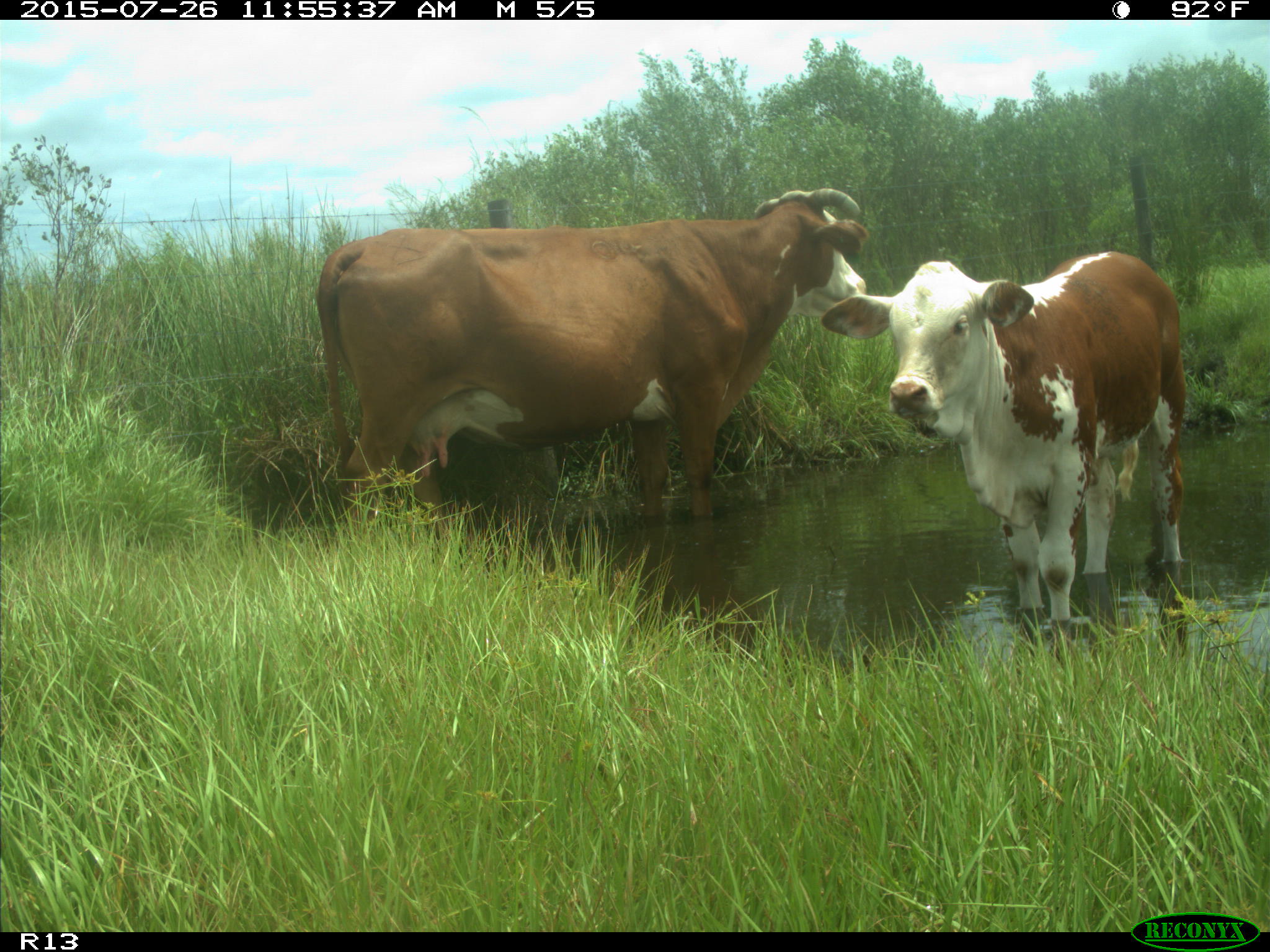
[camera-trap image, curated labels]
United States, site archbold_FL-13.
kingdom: Animalia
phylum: Chordata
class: Mammalia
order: Artiodactyla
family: Bovidae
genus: Bos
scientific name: Bos taurus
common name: domestic cow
Bos taurus (domestic cow).